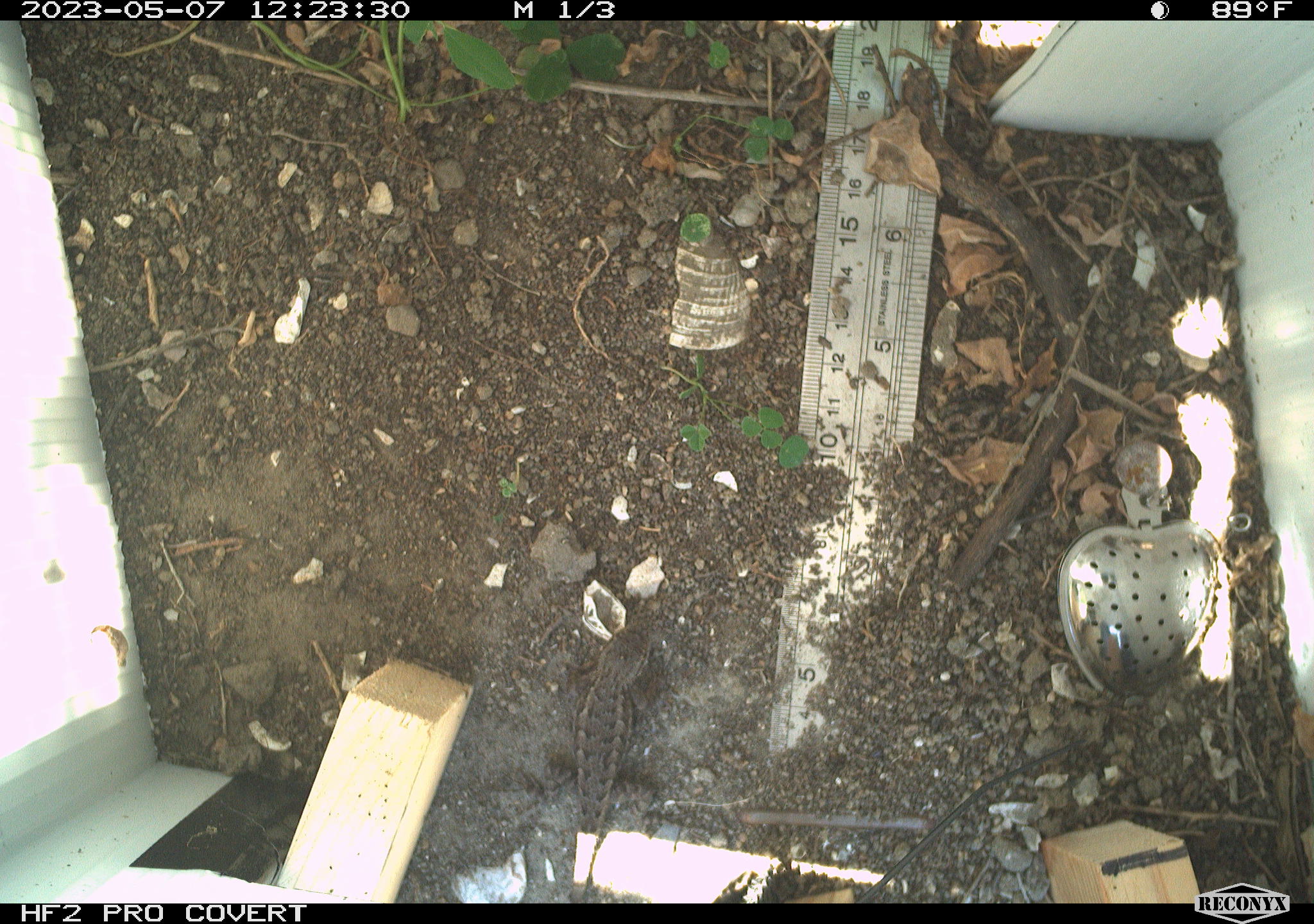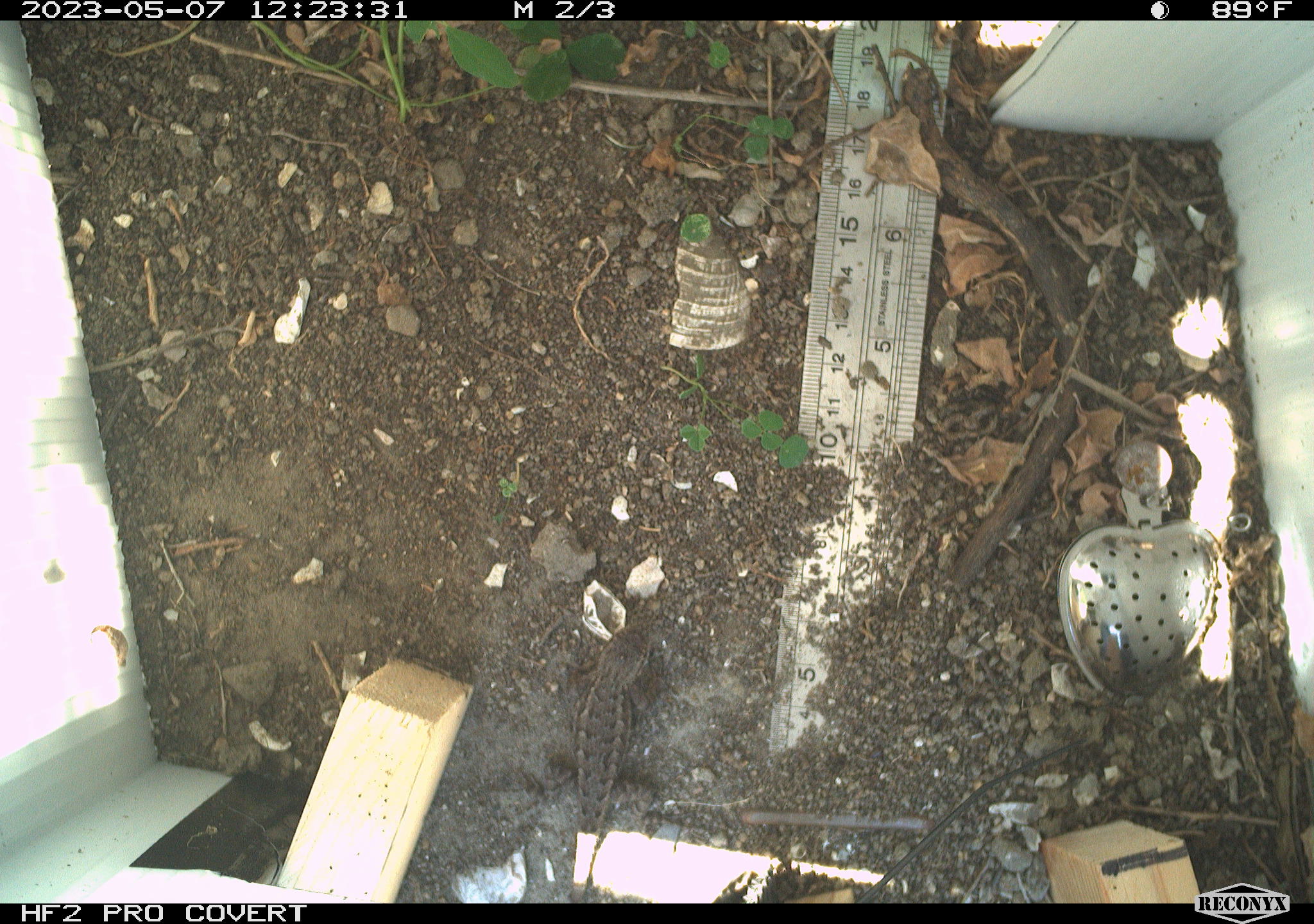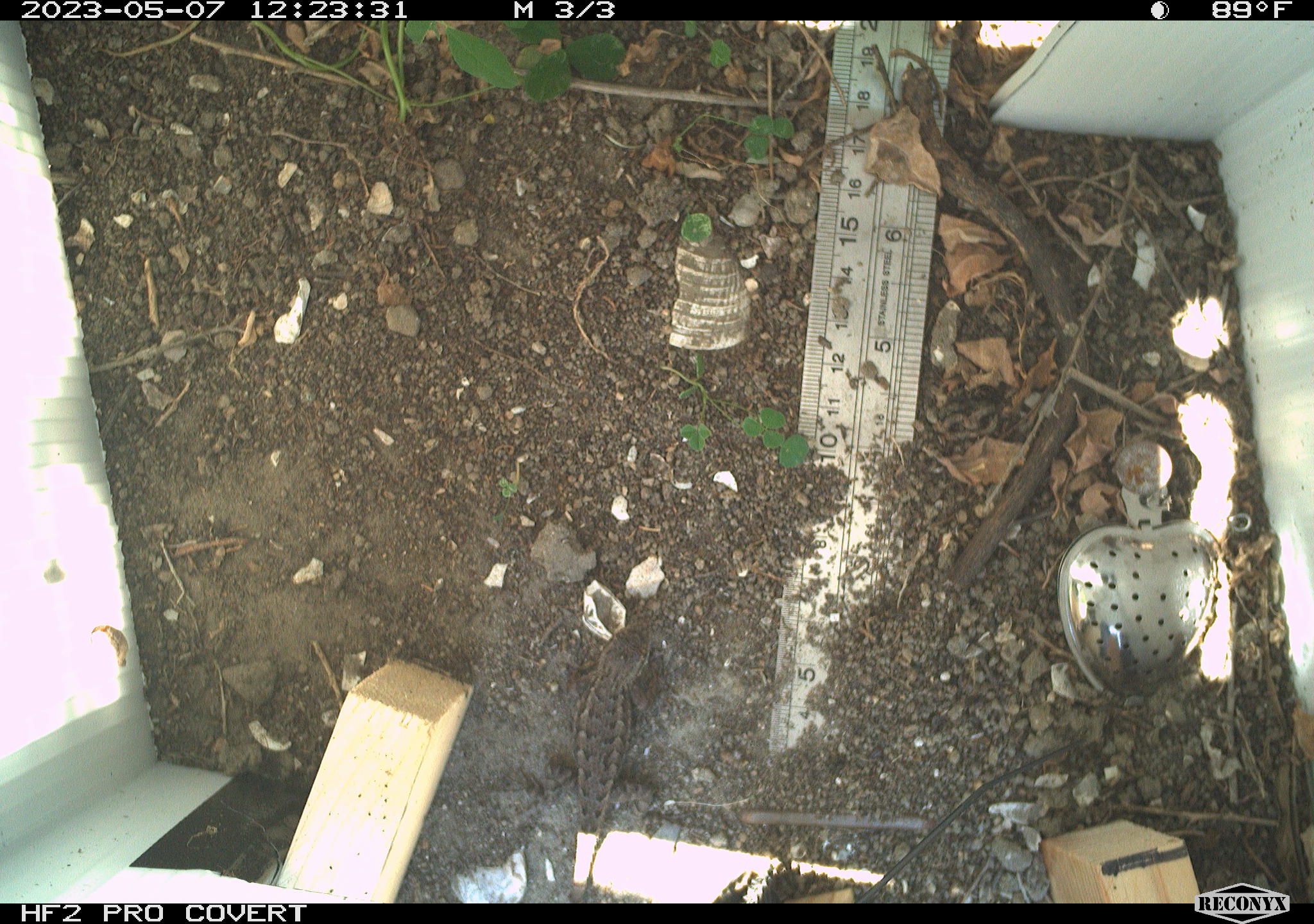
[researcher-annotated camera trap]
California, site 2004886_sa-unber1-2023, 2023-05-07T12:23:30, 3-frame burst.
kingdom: Animalia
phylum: Chordata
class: Reptilia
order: Squamata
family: Phrynosomatidae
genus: Sceloporus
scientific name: Sceloporus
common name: spiny lizards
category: sceloporus species